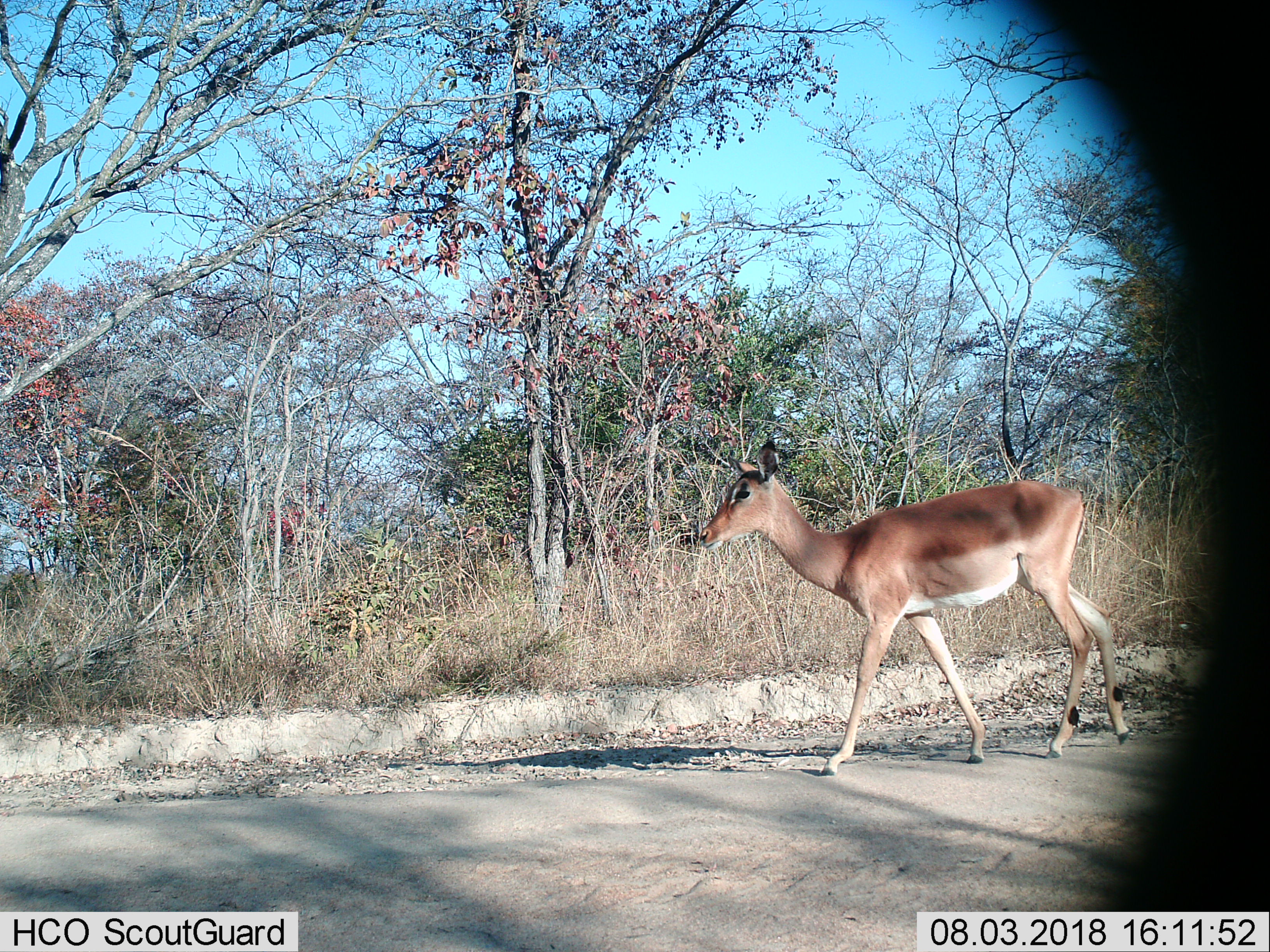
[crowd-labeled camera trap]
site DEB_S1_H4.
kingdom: Animalia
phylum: Chordata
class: Mammalia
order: Artiodactyla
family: Bovidae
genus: Aepyceros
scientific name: Aepyceros melampus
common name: impala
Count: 1.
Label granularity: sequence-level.